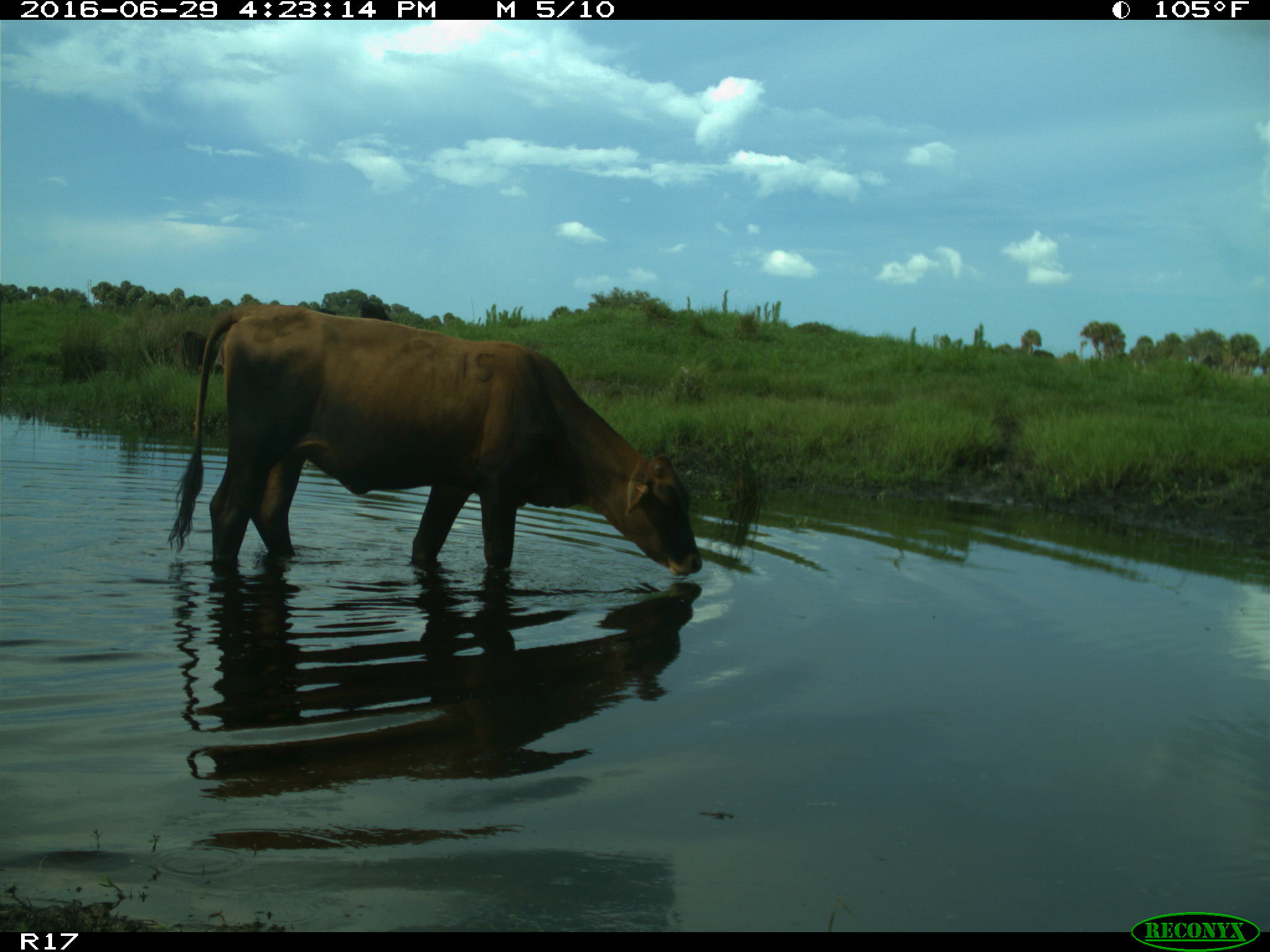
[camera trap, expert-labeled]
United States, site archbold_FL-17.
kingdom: Animalia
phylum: Chordata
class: Mammalia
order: Artiodactyla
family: Bovidae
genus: Bos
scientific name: Bos taurus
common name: domestic cow